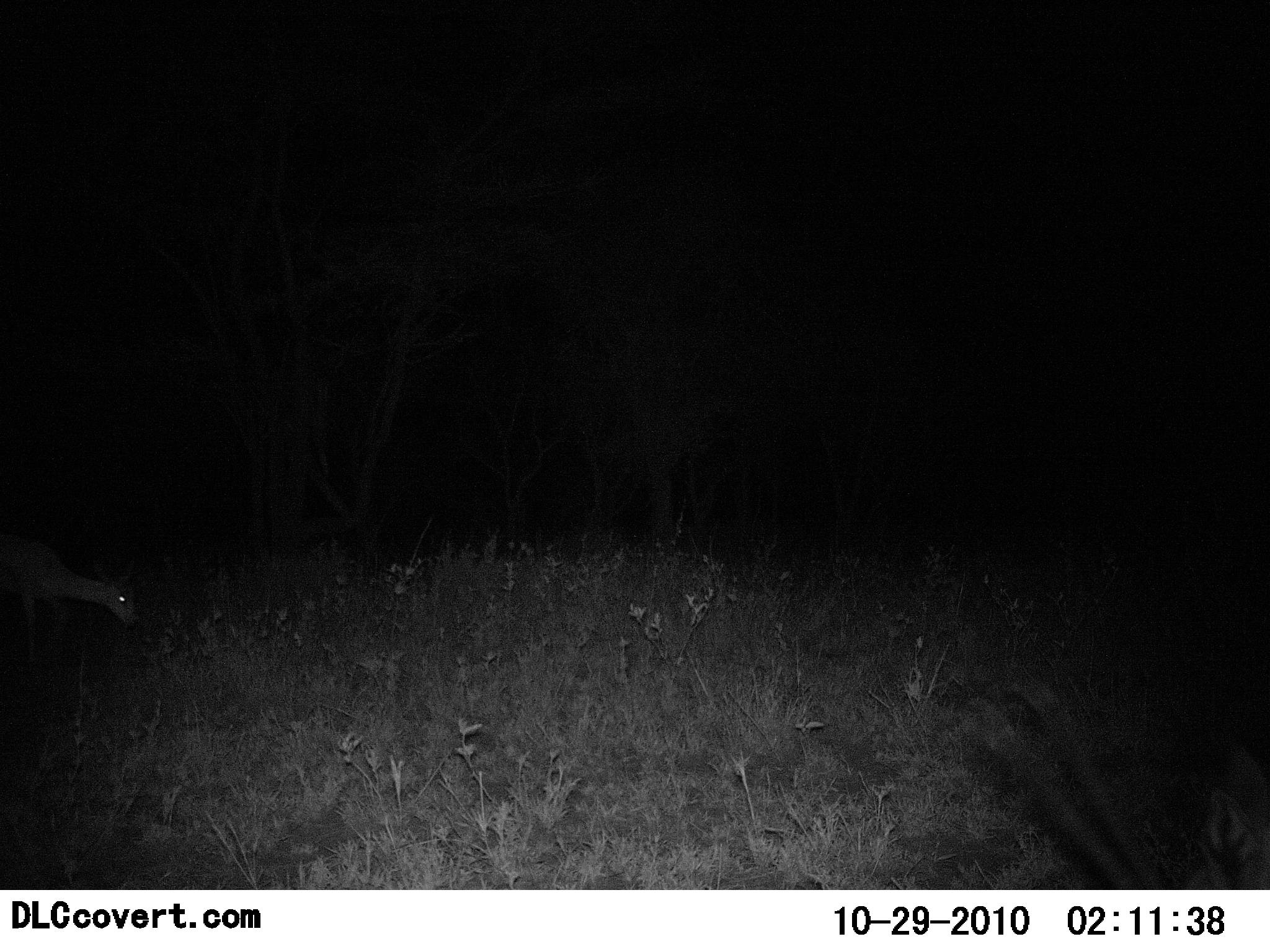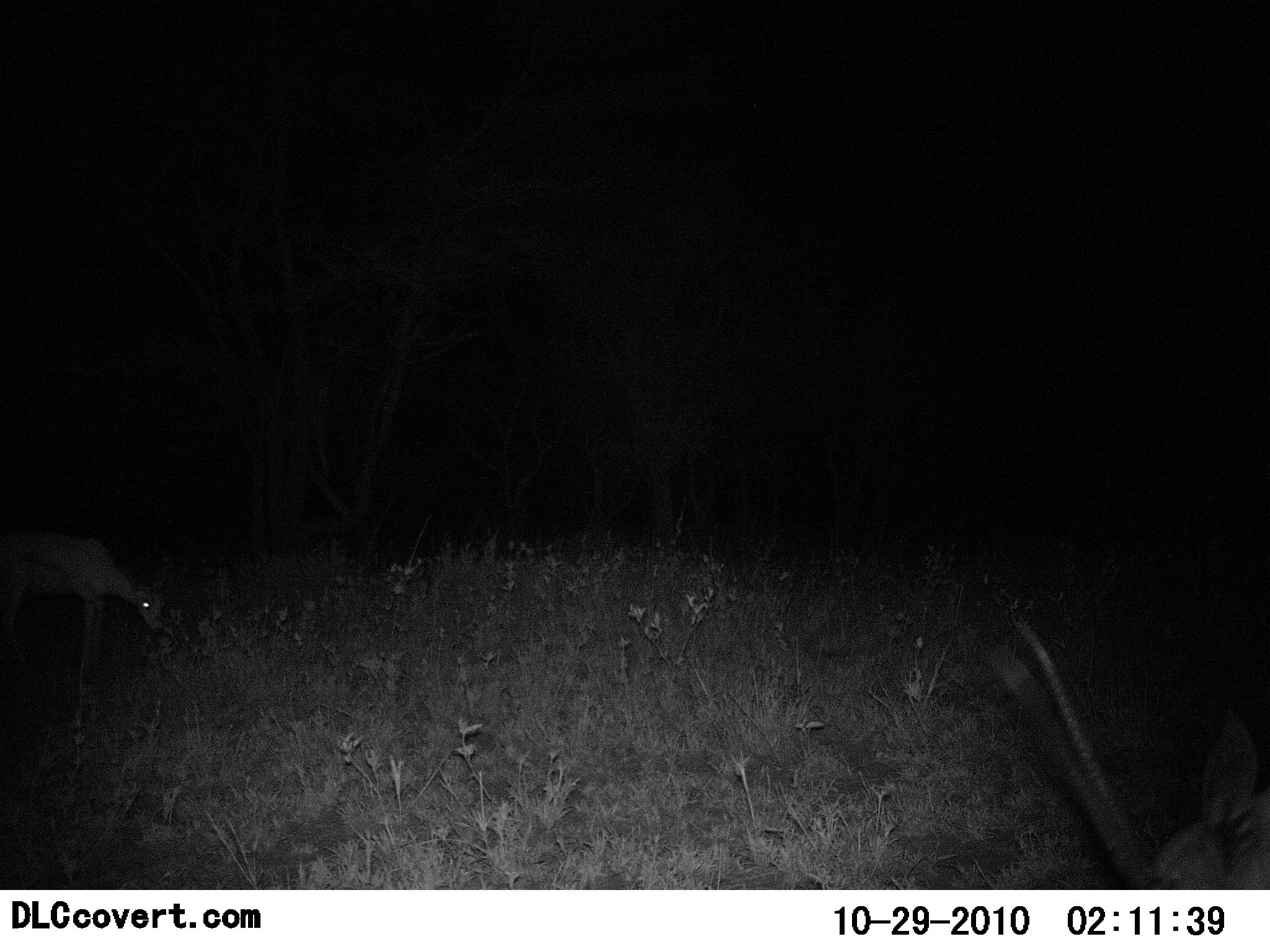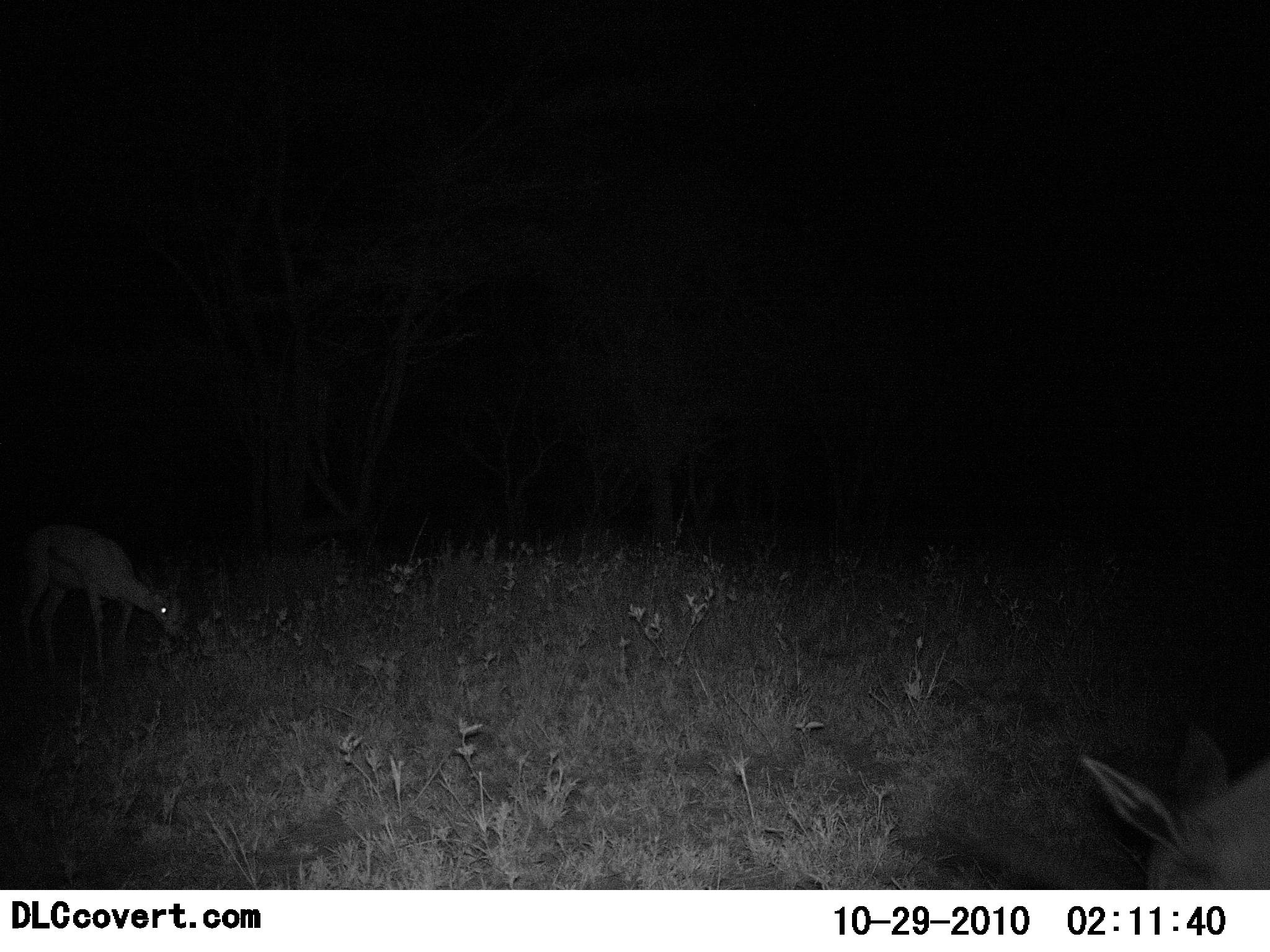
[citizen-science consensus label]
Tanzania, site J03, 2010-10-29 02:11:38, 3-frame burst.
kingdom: Animalia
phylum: Chordata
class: Mammalia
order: Artiodactyla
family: Bovidae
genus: Nanger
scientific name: Nanger granti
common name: grant's gazelle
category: gazellegrants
Gazellegrants (grant's gazelle) (Nanger granti), count 2. Behavior (volunteer vote fractions): standing 18%, resting 0%, moving 9%, interacting 0%. Young present (vote fraction): 18%. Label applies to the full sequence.